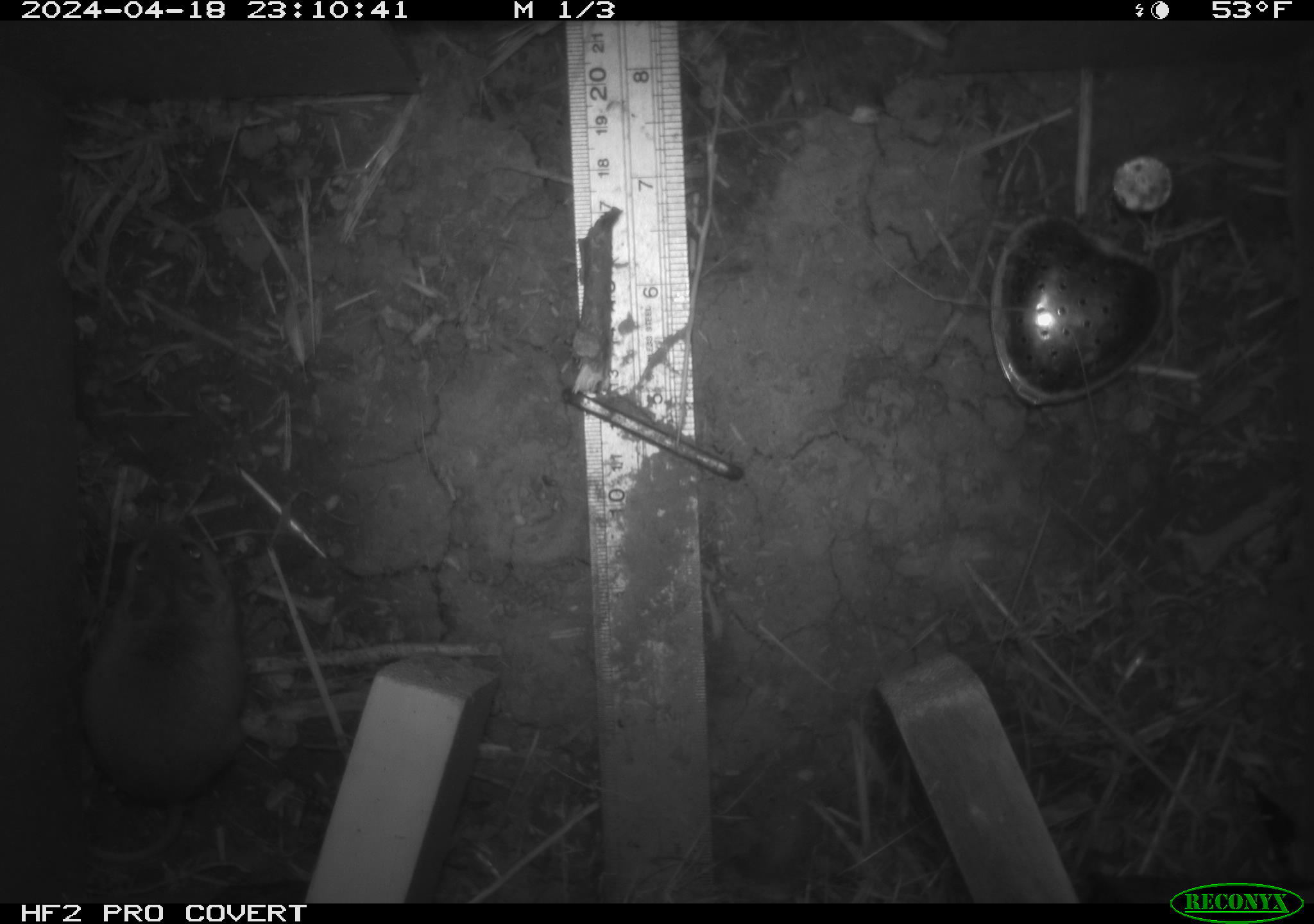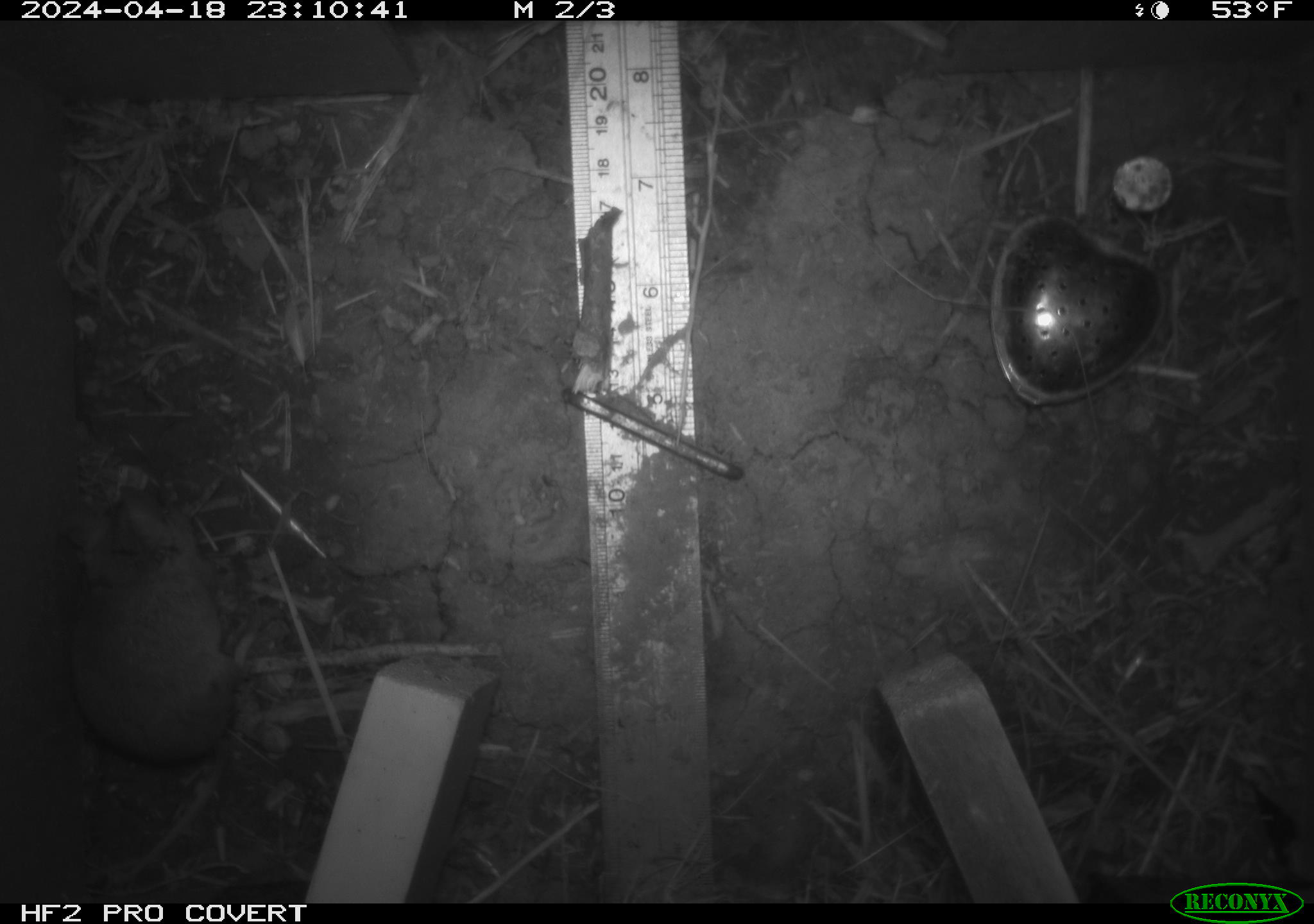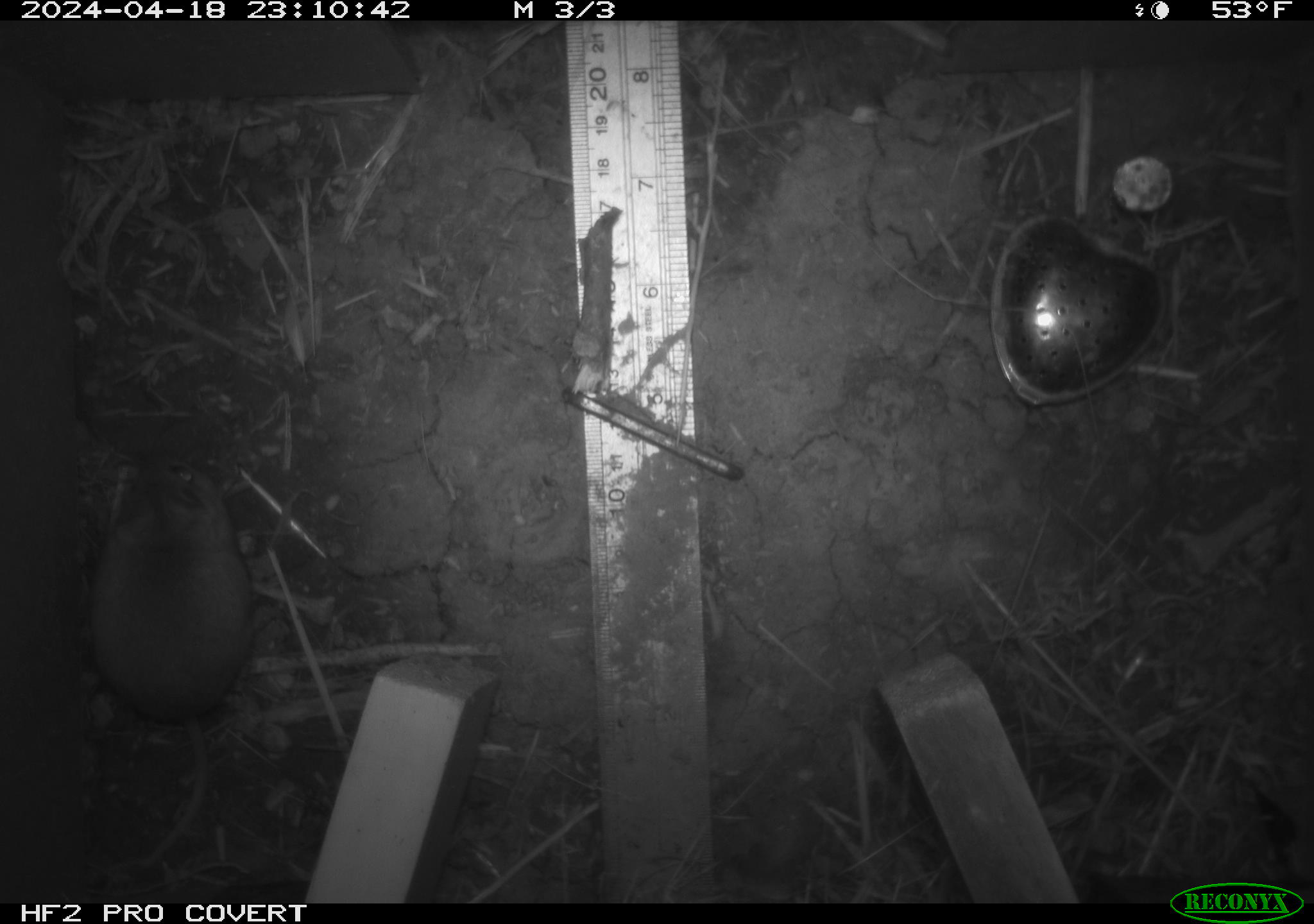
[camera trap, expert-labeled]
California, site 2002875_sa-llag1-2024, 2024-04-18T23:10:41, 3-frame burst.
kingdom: Animalia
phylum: Chordata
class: Mammalia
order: Rodentia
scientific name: Rodentia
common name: mouse species